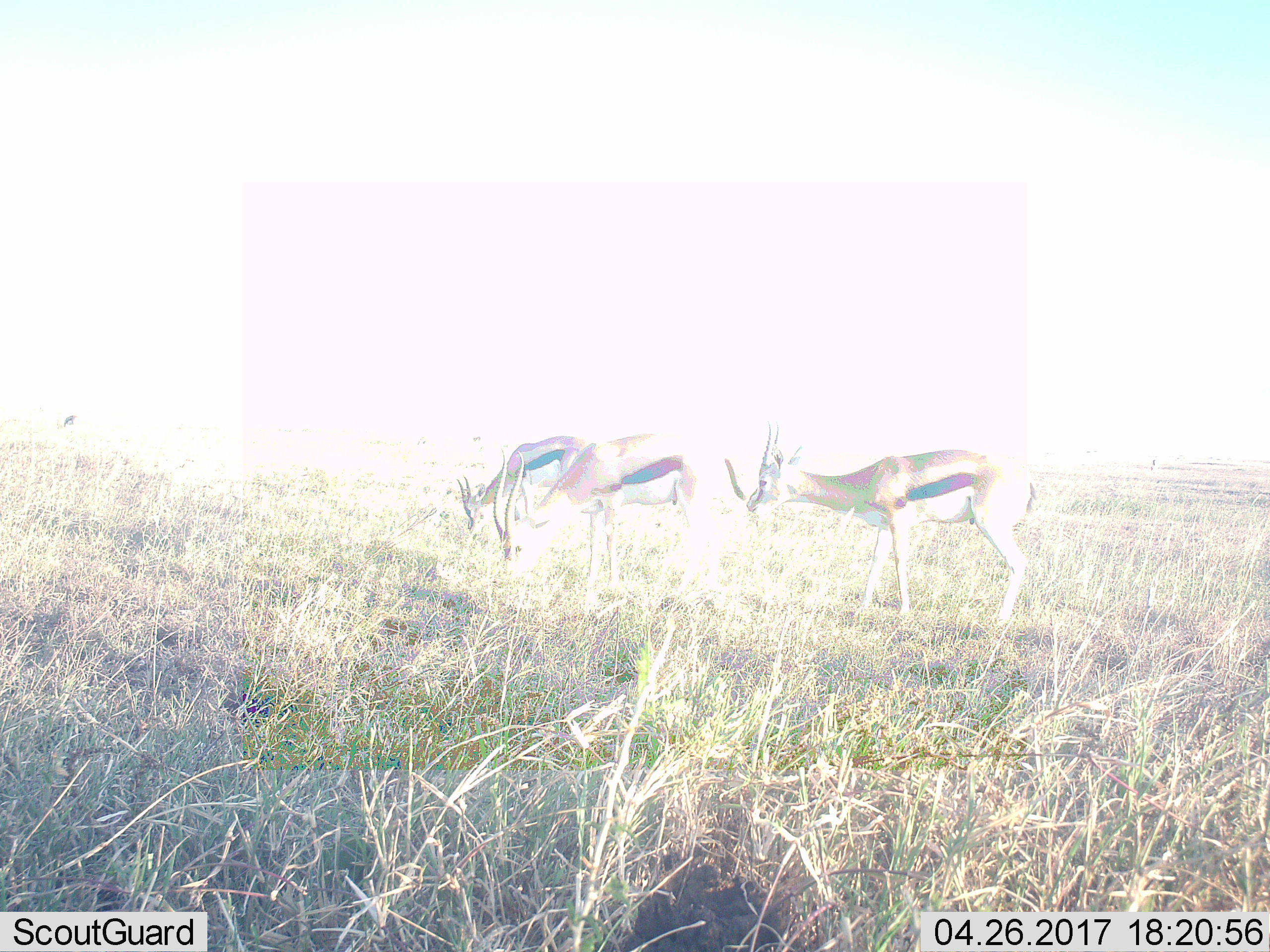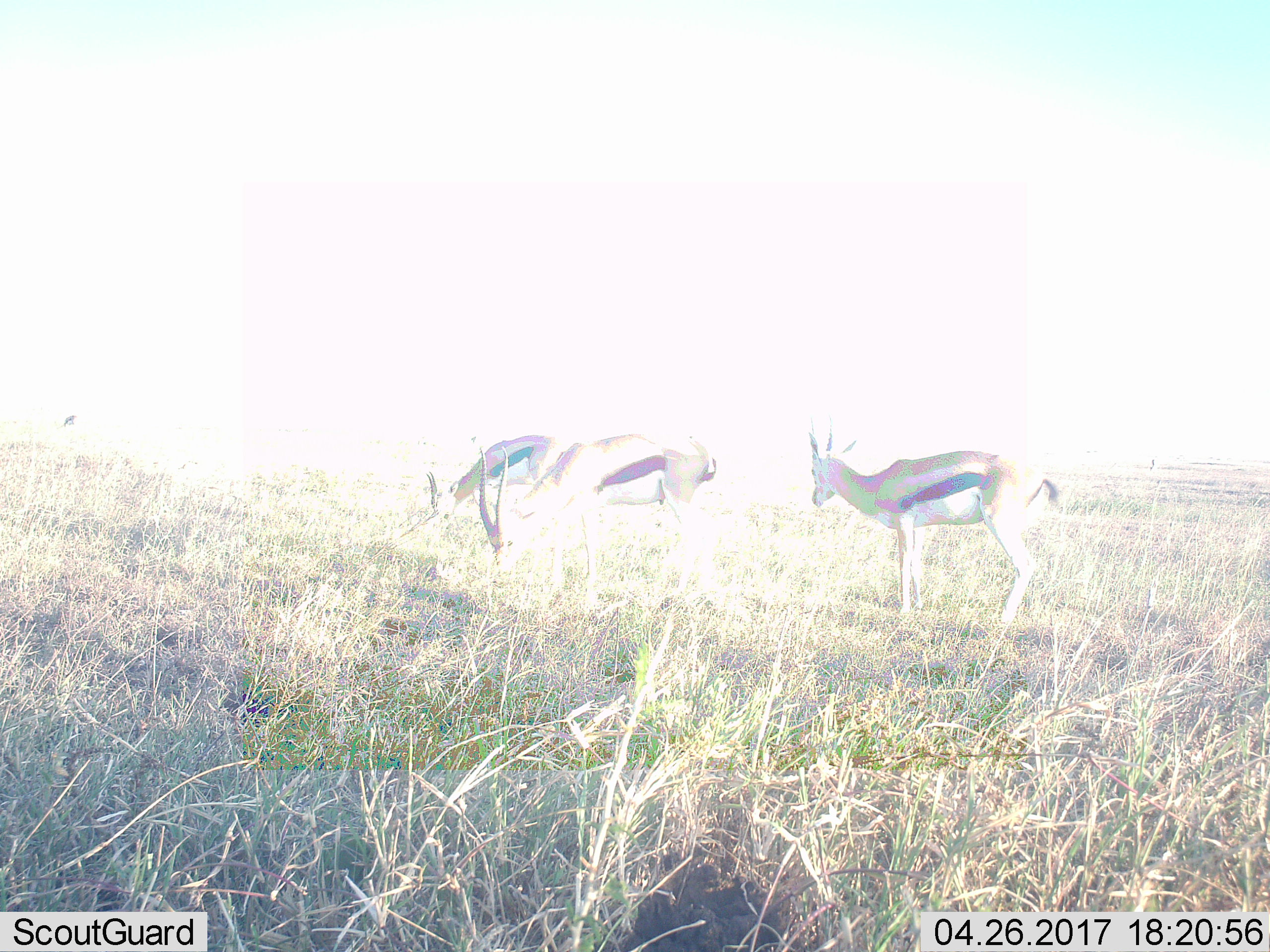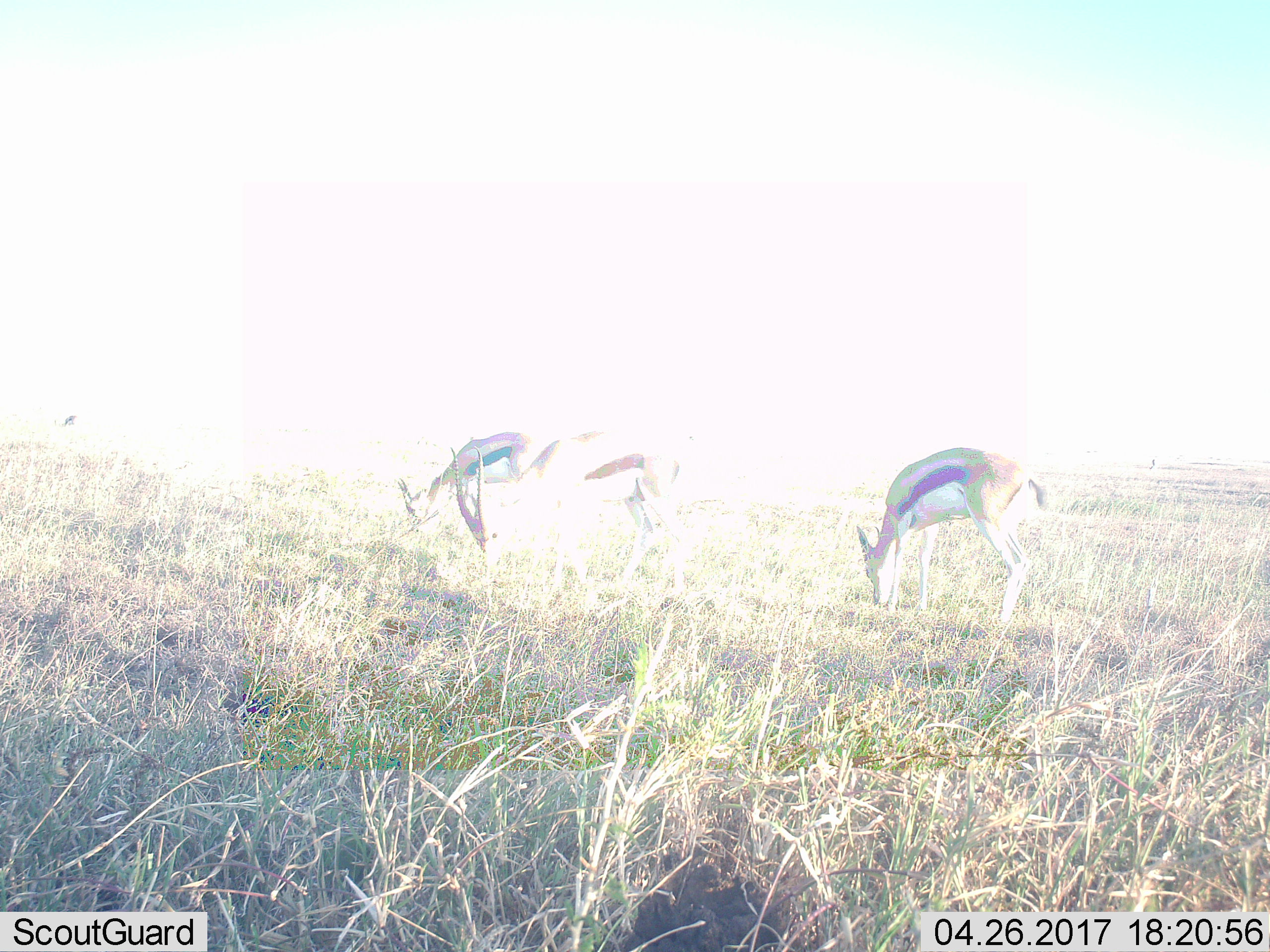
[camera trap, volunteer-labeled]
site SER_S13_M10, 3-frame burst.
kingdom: Animalia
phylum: Chordata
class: Mammalia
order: Artiodactyla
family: Bovidae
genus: Eudorcas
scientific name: Eudorcas thomsonii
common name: thomson's gazelle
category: gazellethomsons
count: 3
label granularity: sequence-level